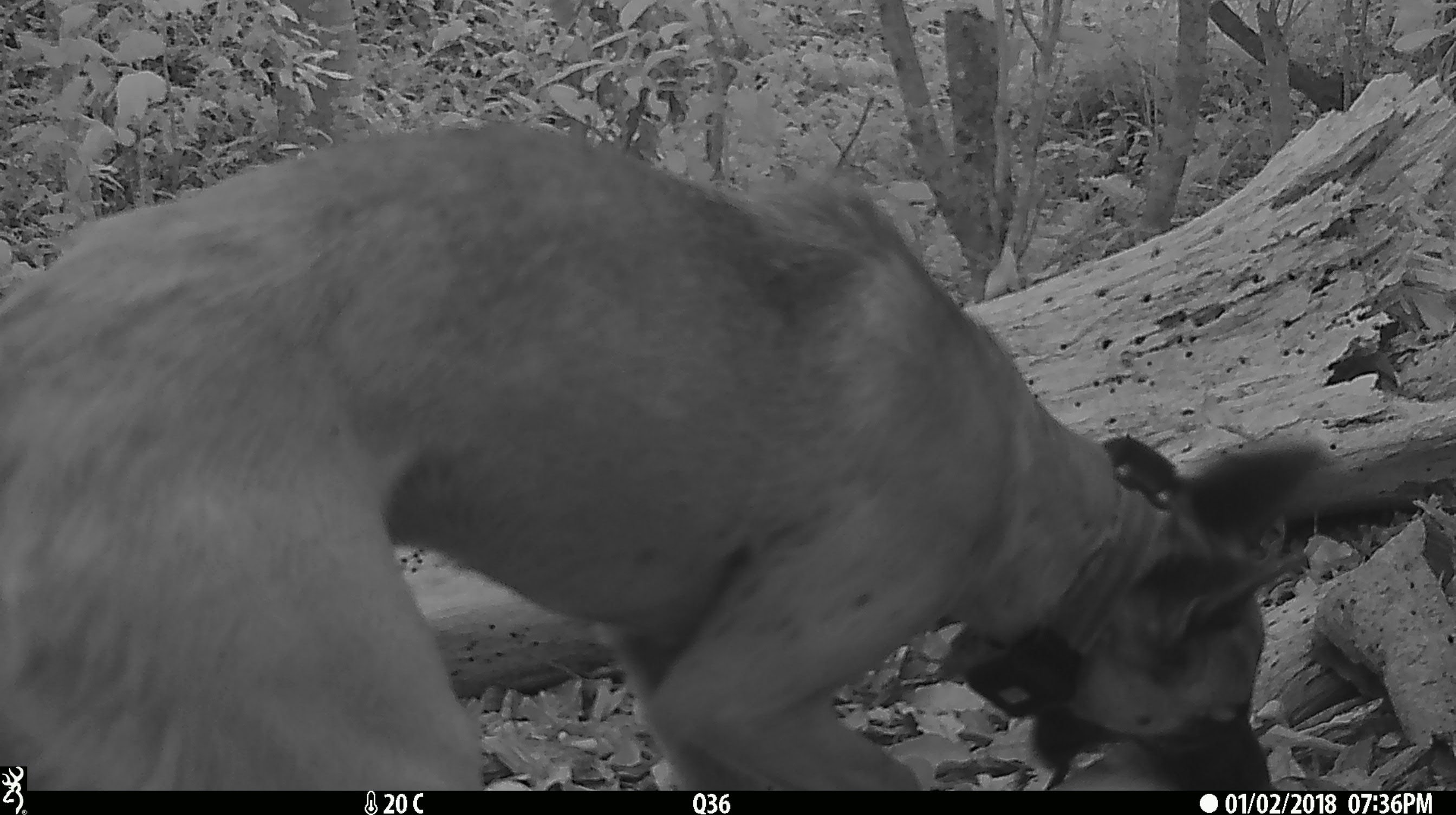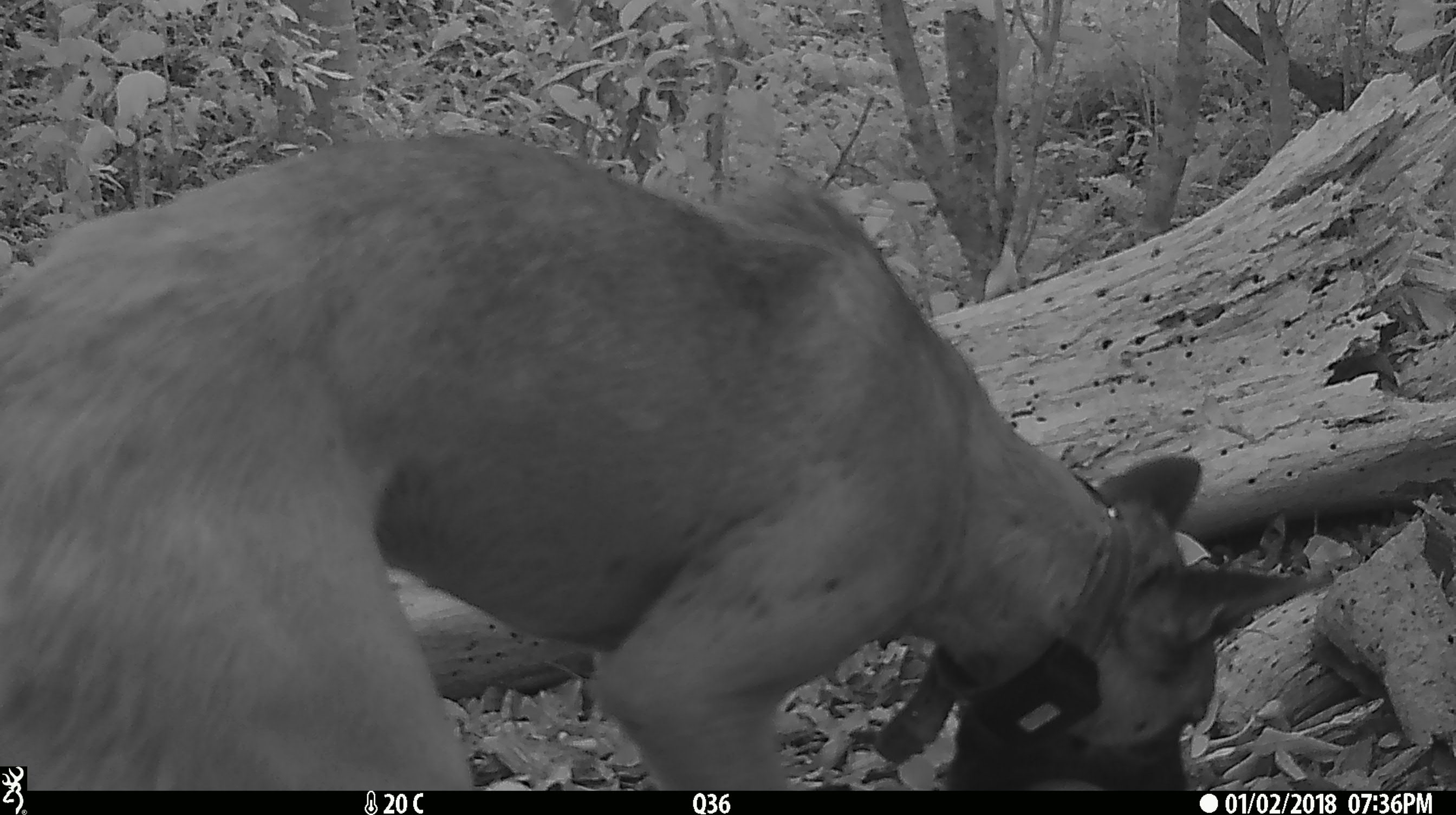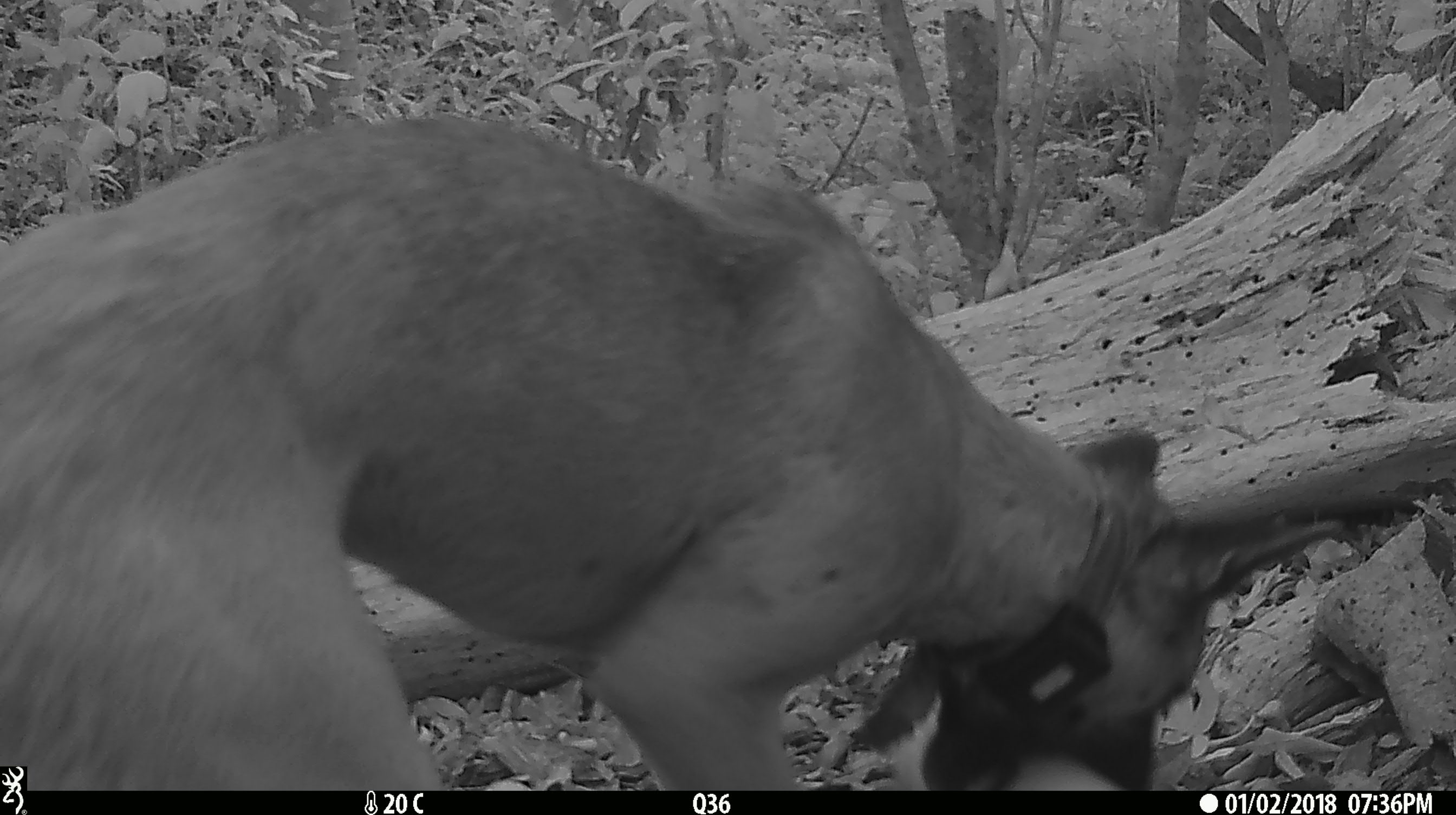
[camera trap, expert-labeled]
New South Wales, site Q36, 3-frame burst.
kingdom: Animalia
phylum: Chordata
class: Mammalia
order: Carnivora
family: Canidae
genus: Canis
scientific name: Canis familiaris dingo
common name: dingo